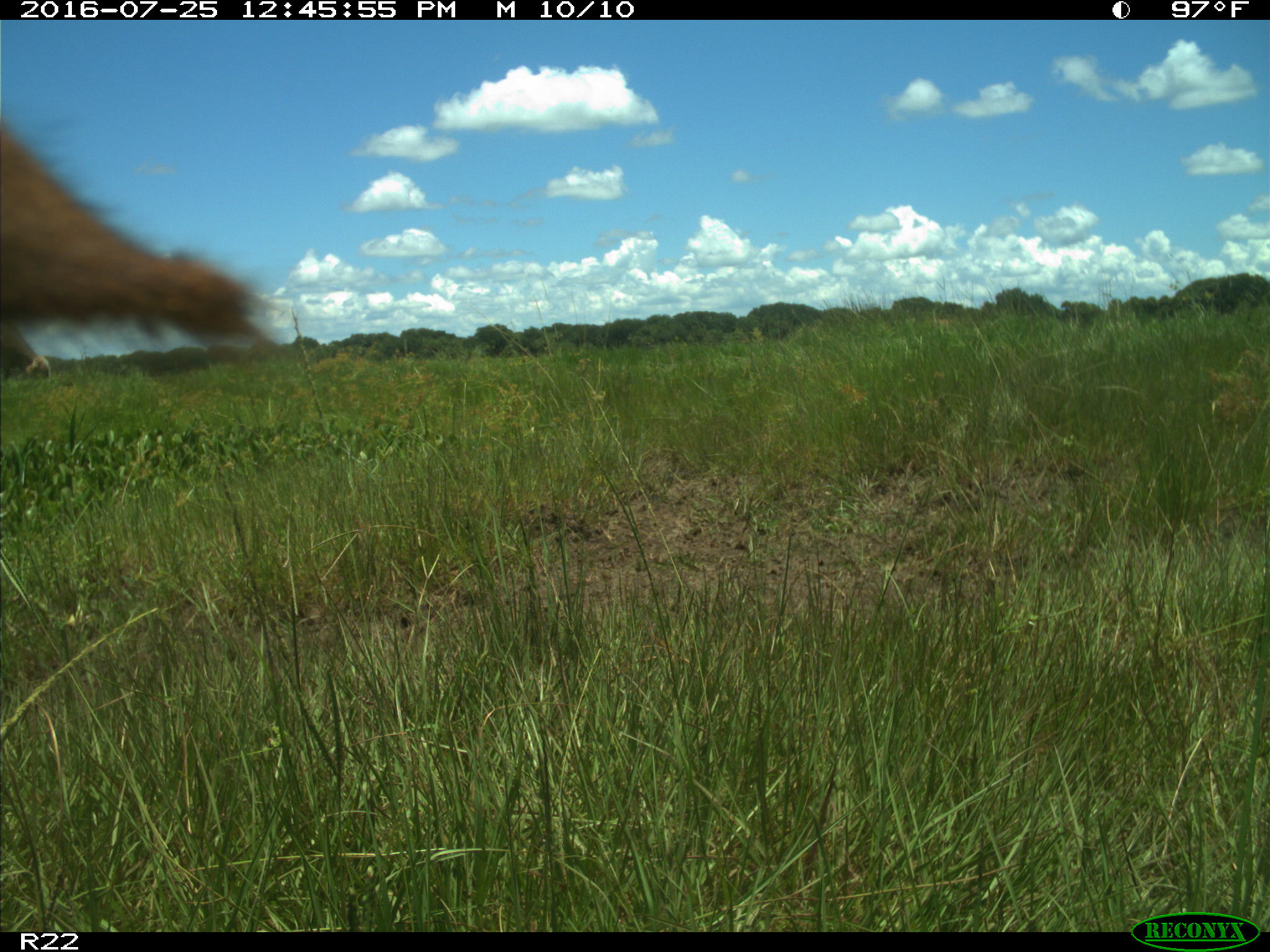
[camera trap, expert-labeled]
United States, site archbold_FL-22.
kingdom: Animalia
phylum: Chordata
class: Mammalia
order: Artiodactyla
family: Bovidae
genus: Bos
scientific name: Bos taurus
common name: domestic cow